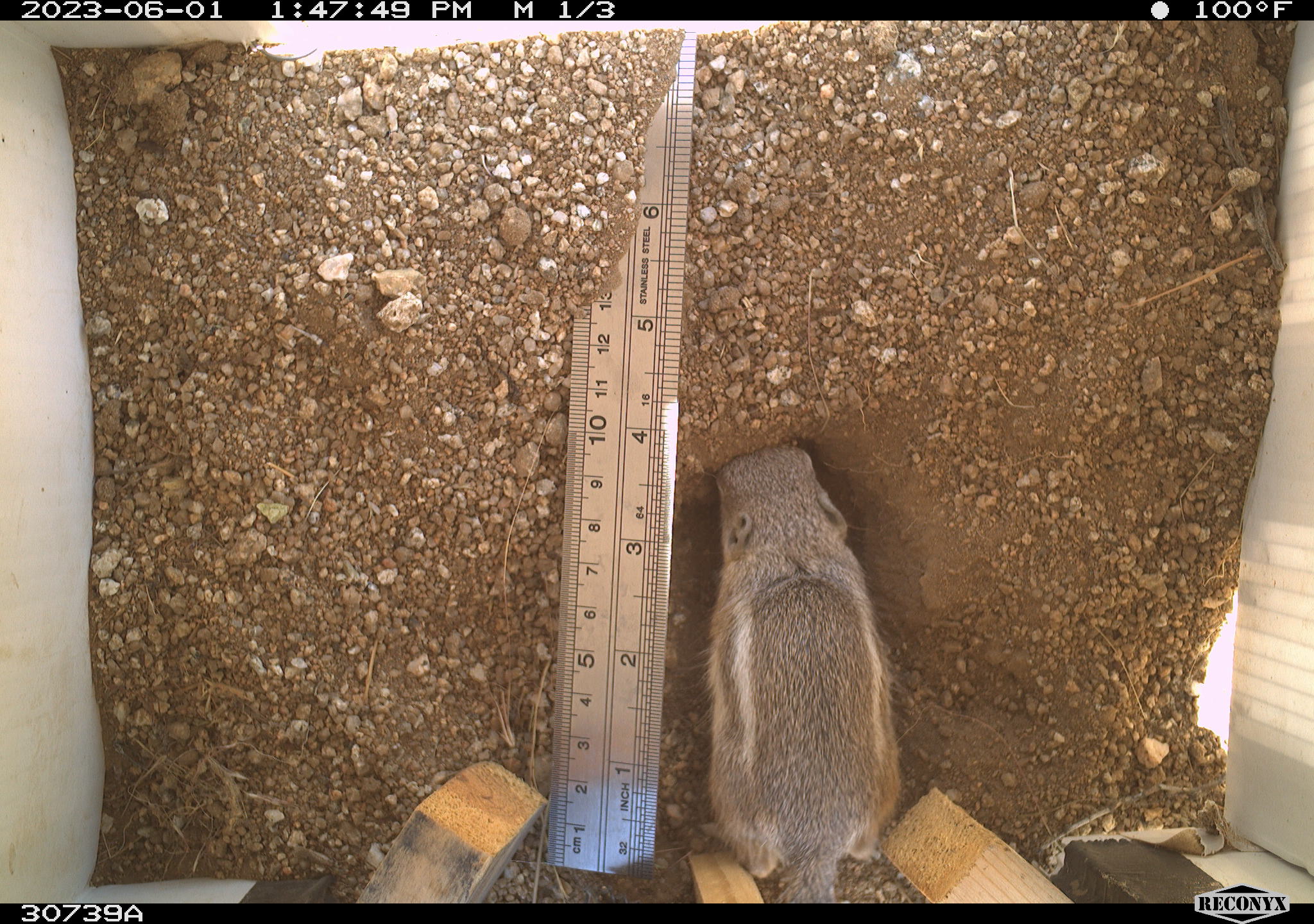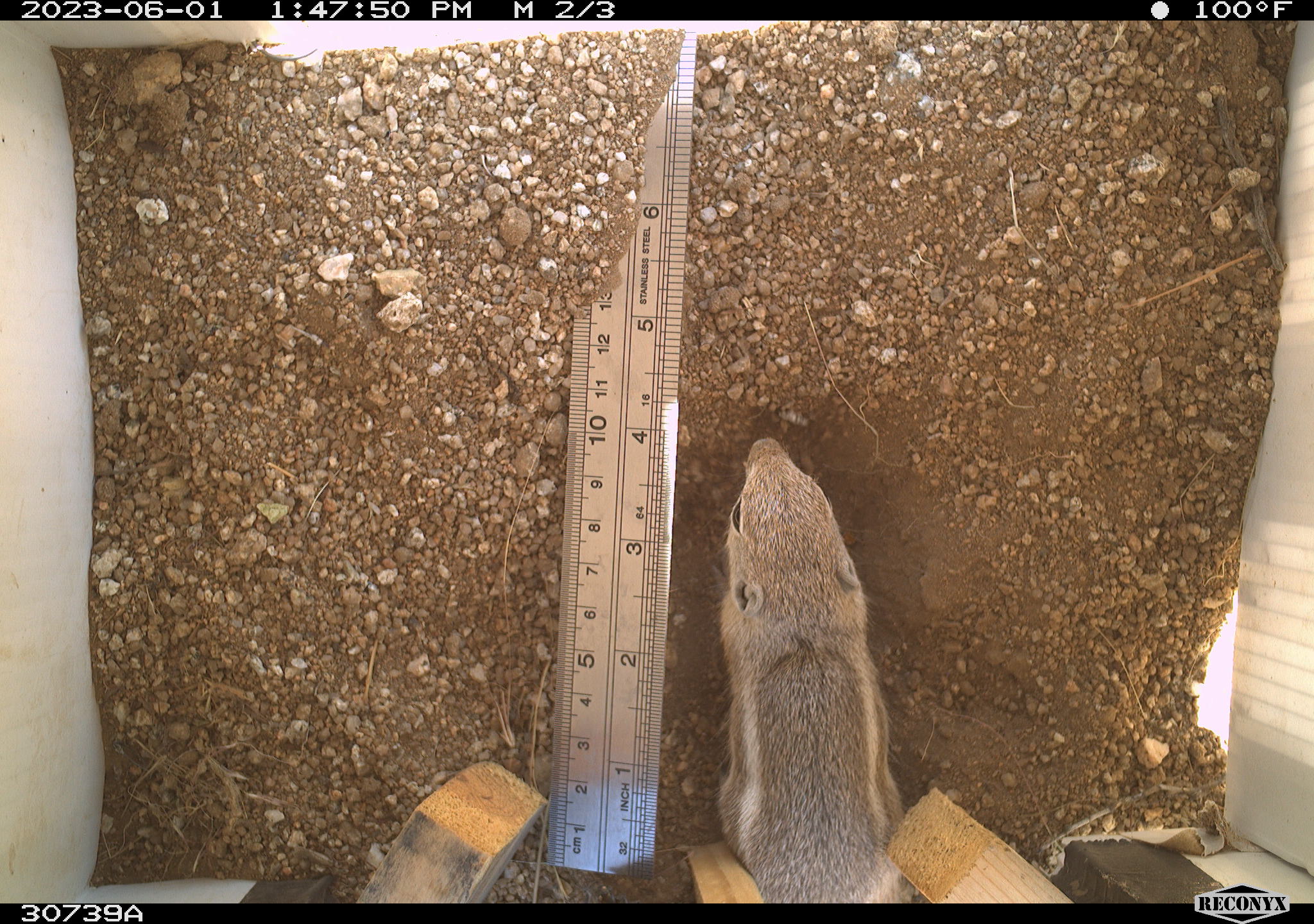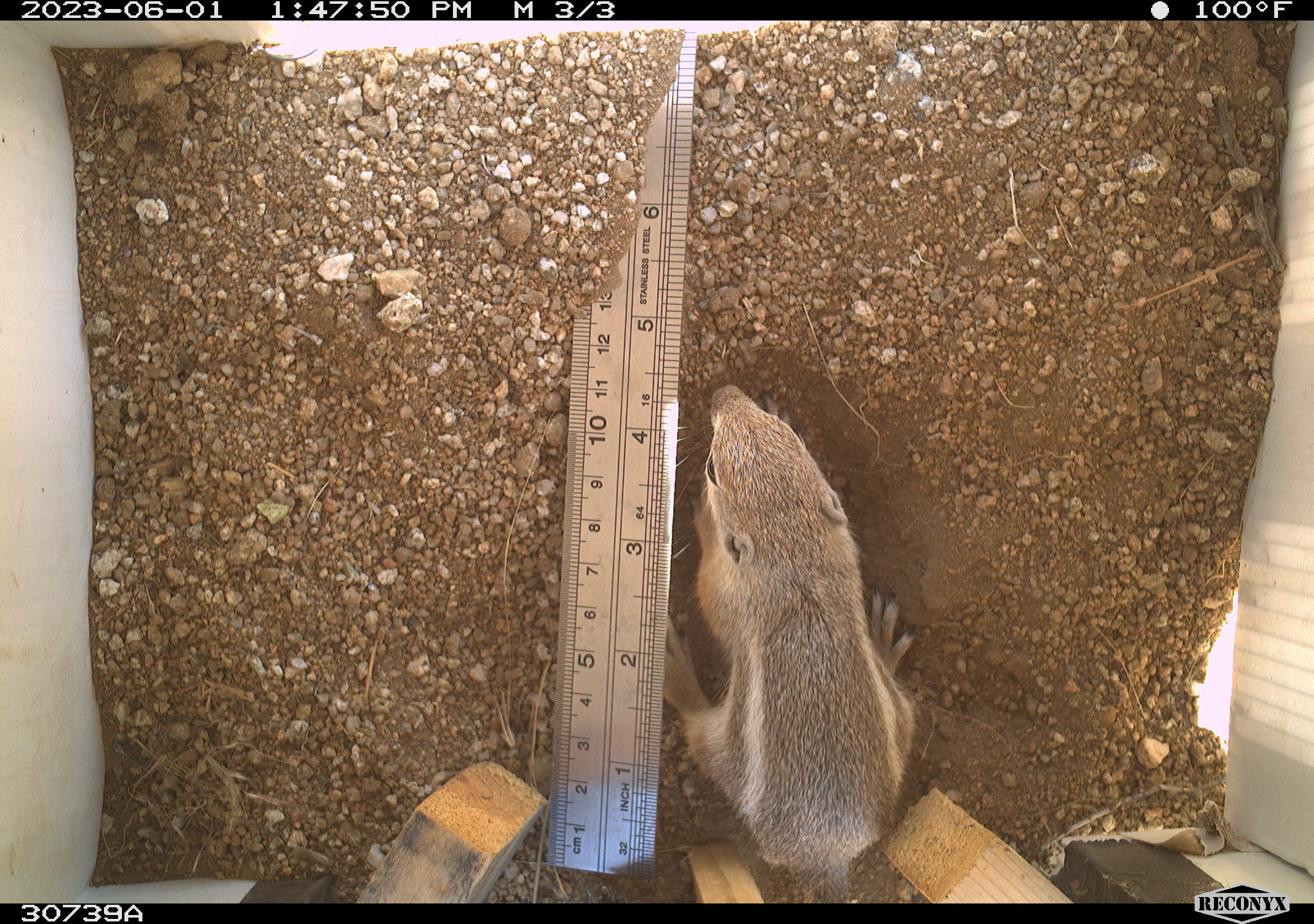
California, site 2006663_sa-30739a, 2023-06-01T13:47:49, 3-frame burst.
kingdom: Animalia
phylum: Chordata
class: Mammalia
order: Rodentia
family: Sciuridae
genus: Ammospermophilus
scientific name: Ammospermophilus leucurus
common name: white-tailed antelope squirrel